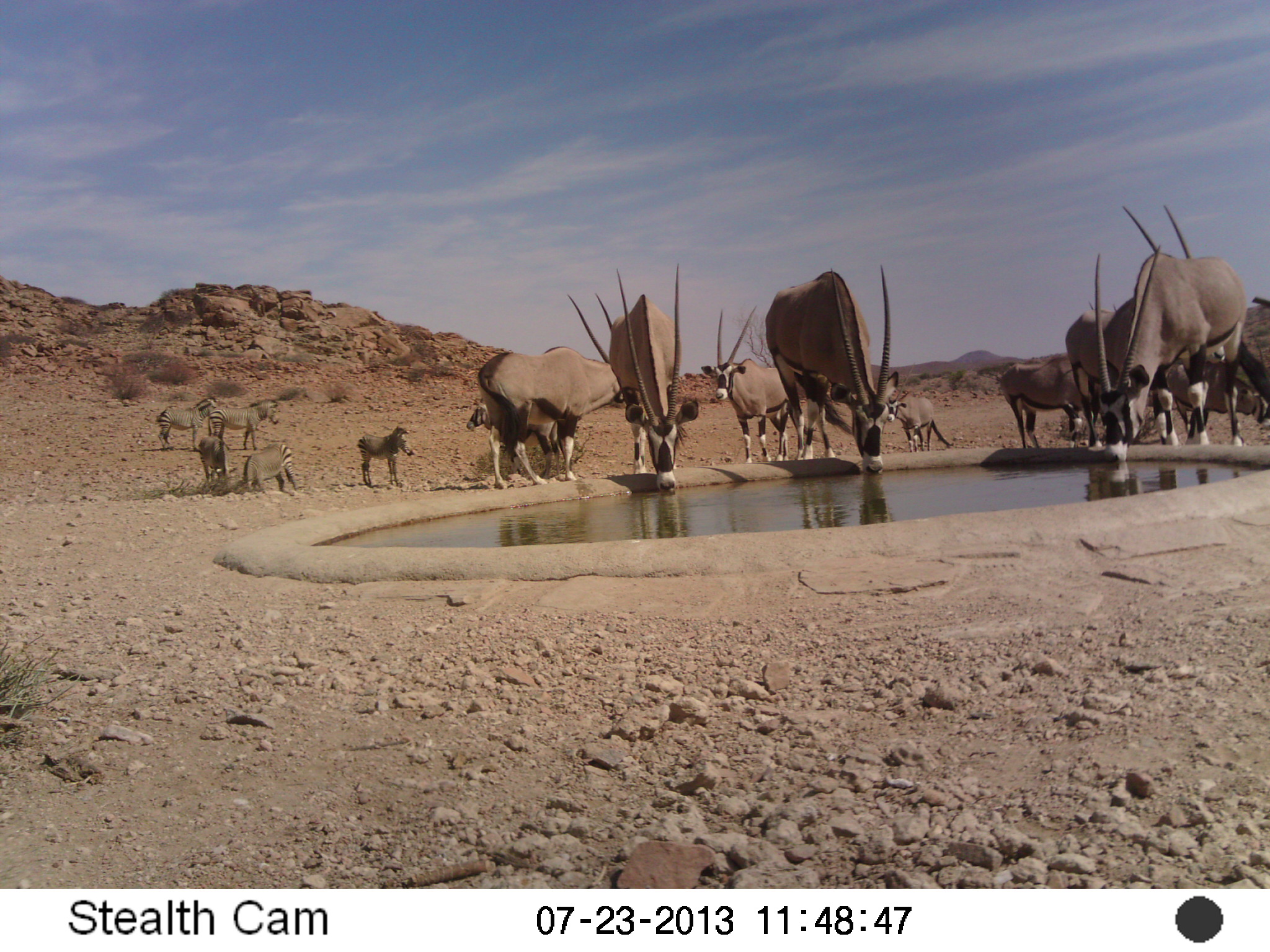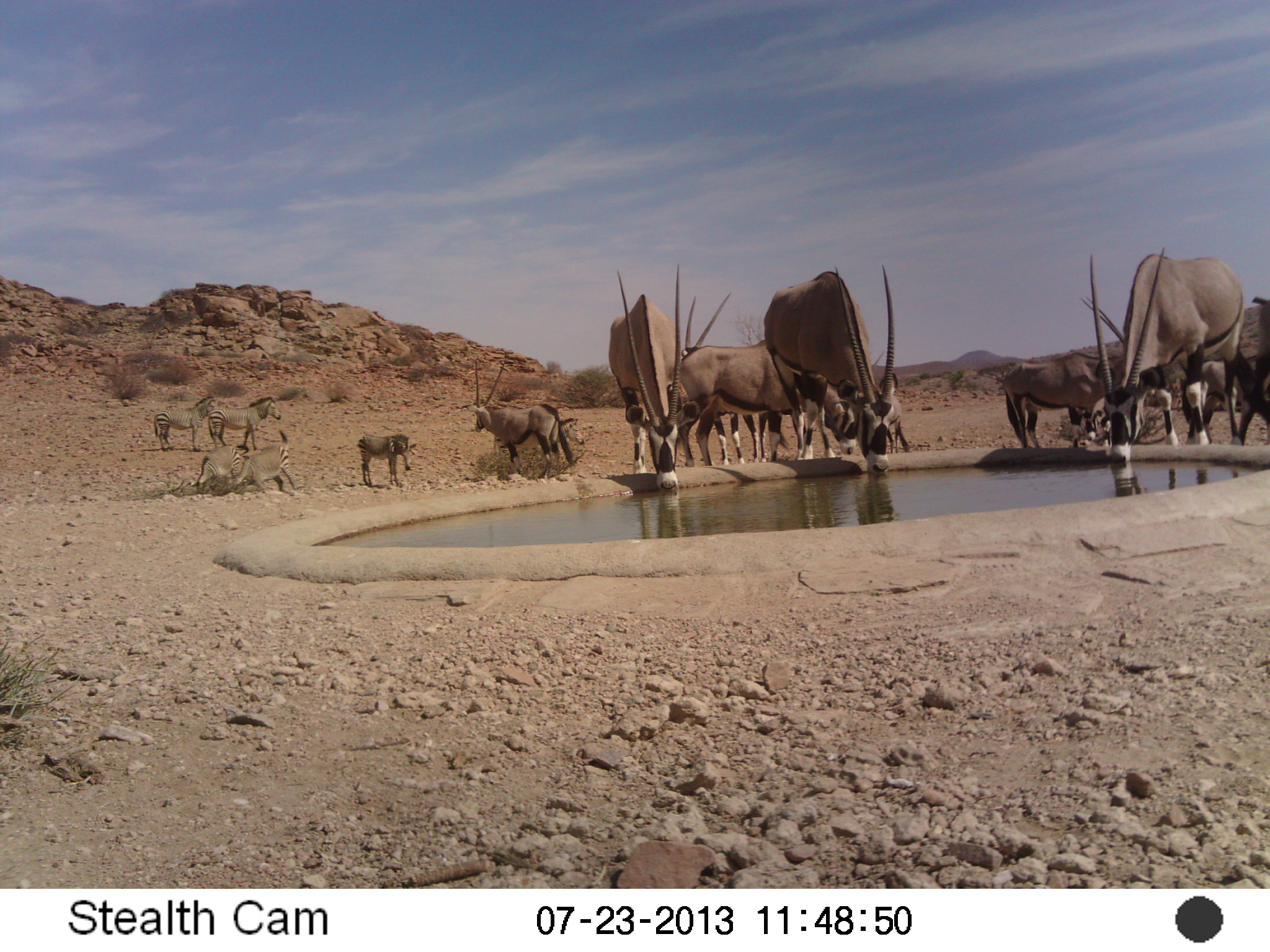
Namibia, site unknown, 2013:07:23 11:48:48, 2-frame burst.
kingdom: Animalia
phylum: Chordata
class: Mammalia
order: Artiodactyla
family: Bovidae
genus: Oryx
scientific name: Oryx gazella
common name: gemsbok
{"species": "Oryx gazella (gemsbok)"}